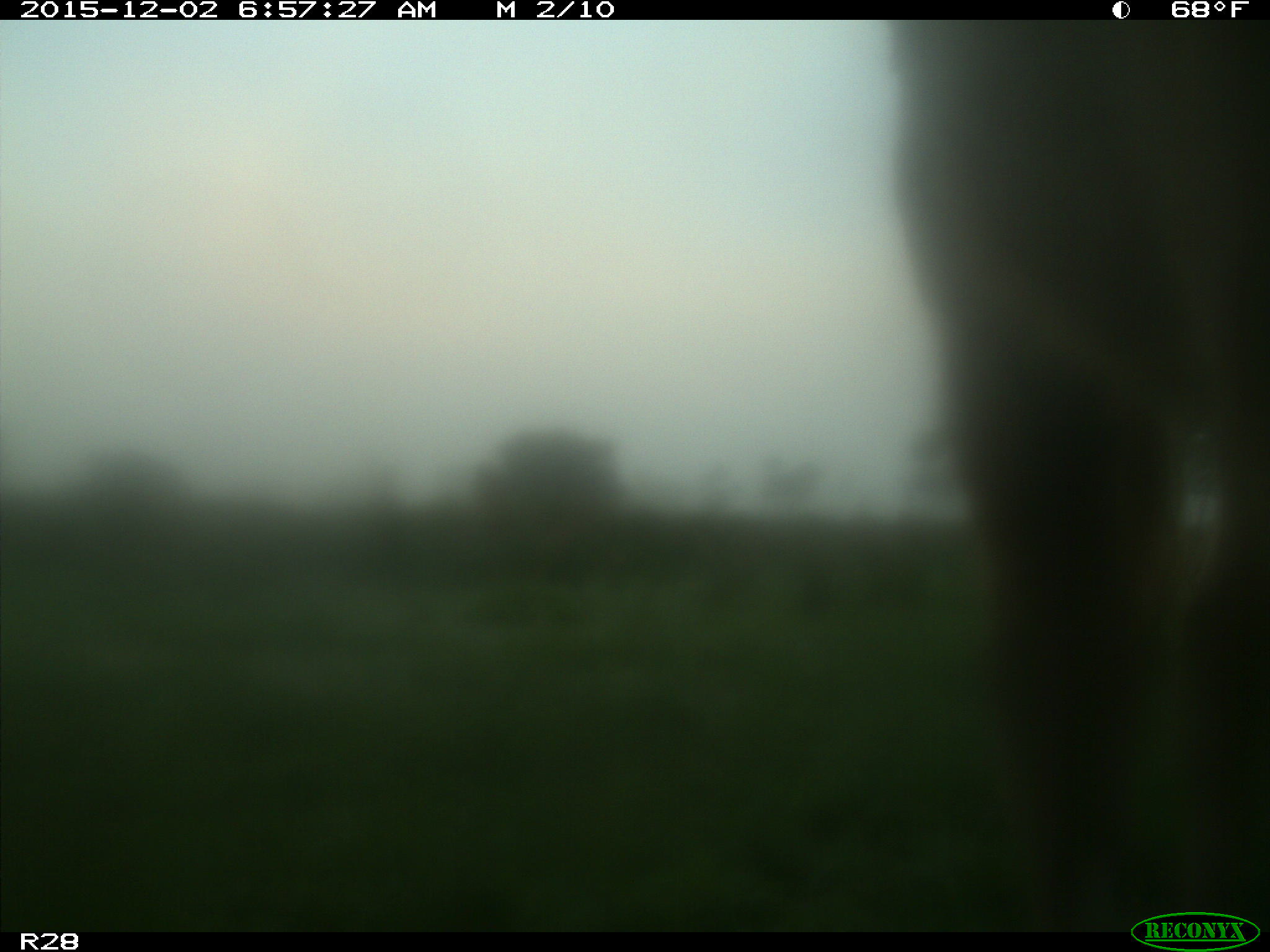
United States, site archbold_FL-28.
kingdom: Animalia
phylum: Chordata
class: Mammalia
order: Artiodactyla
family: Bovidae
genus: Bos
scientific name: Bos taurus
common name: domestic cow